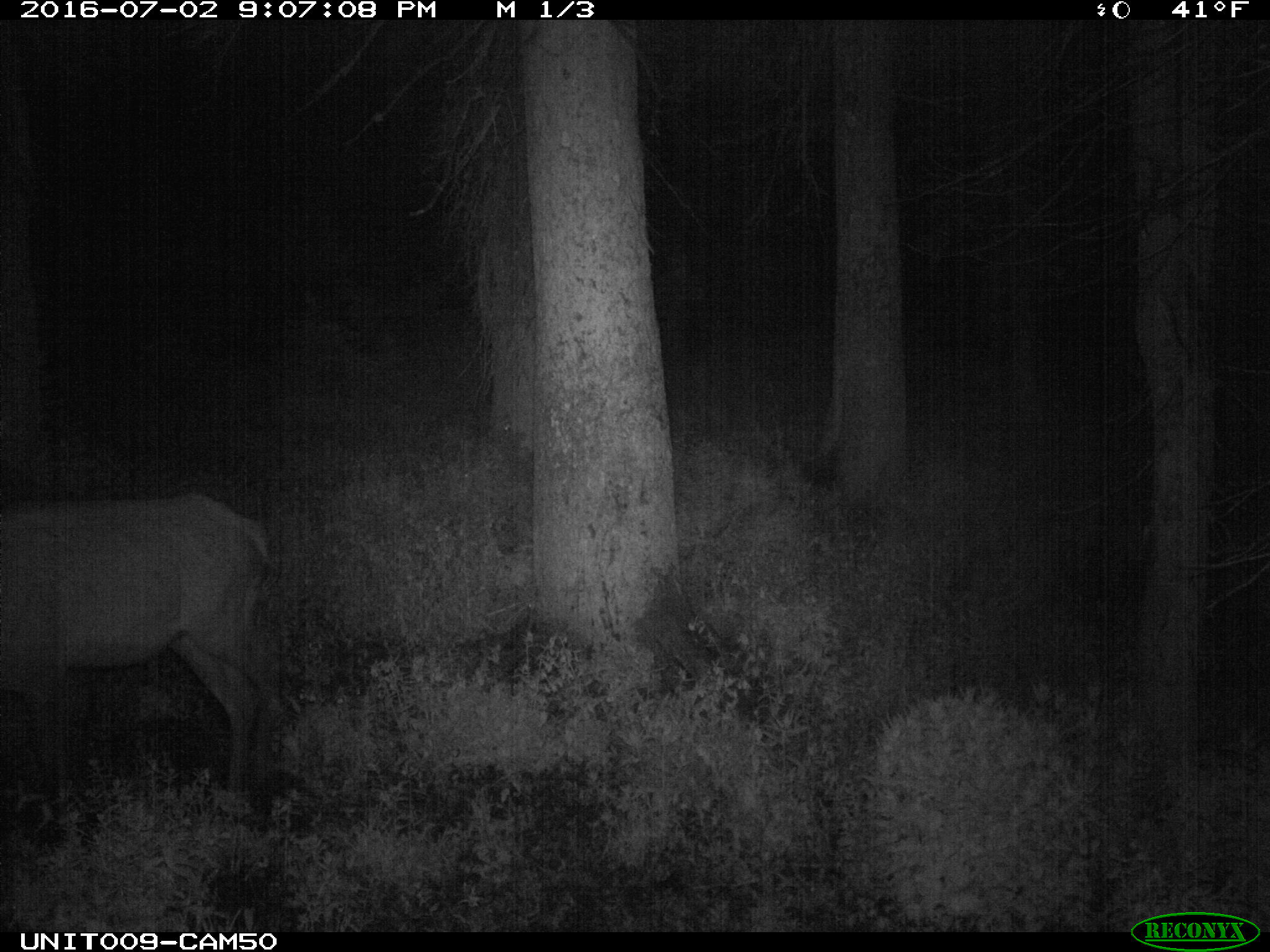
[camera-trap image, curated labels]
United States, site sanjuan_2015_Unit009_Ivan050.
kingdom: Animalia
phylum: Chordata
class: Mammalia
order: Artiodactyla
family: Cervidae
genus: Cervus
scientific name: Cervus elaphus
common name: red deer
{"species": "Cervus elaphus (red deer)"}